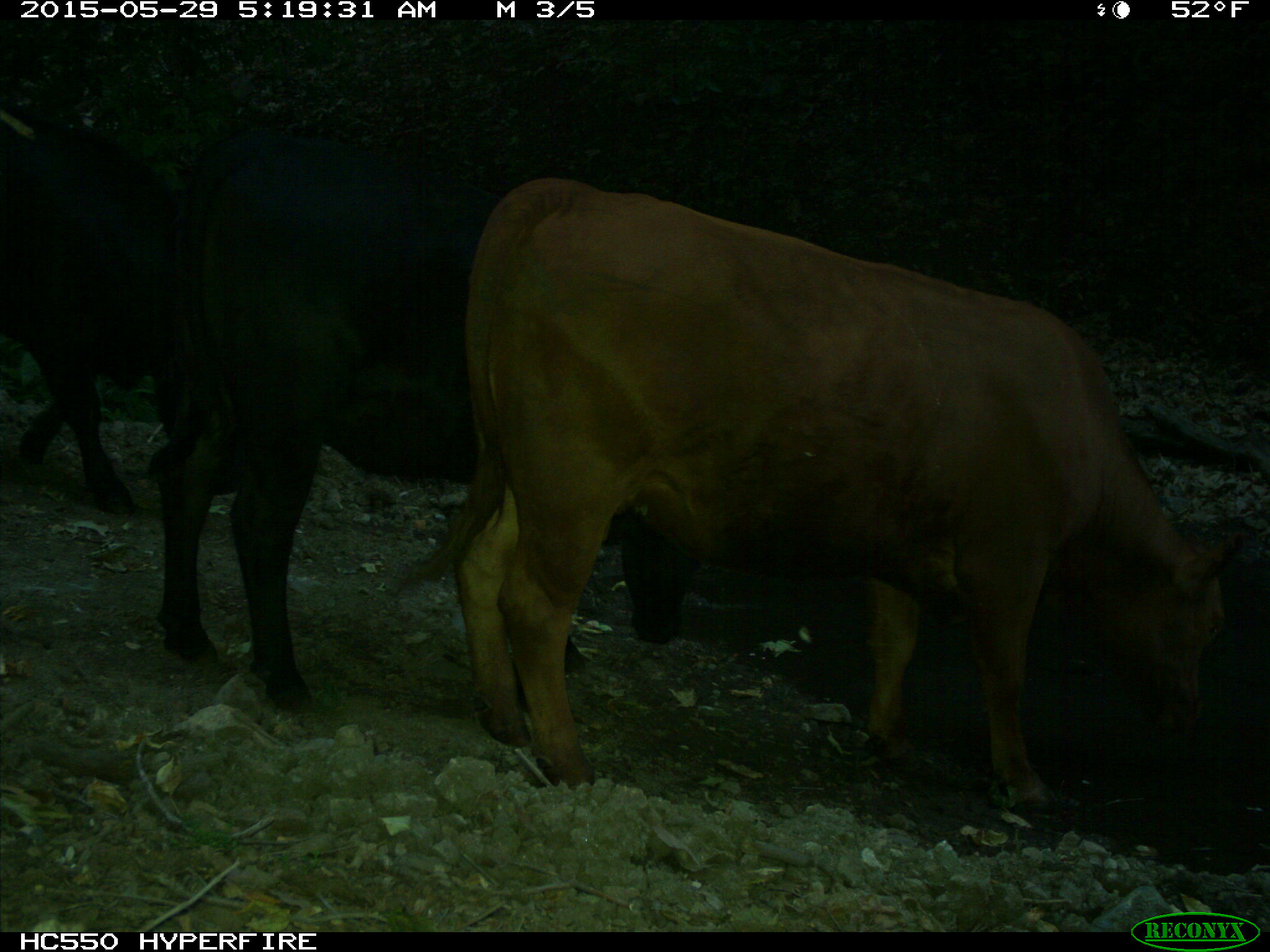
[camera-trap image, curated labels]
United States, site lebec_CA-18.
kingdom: Animalia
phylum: Chordata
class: Mammalia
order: Artiodactyla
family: Bovidae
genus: Bos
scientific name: Bos taurus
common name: domestic cow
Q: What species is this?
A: Bos taurus (domestic cow).